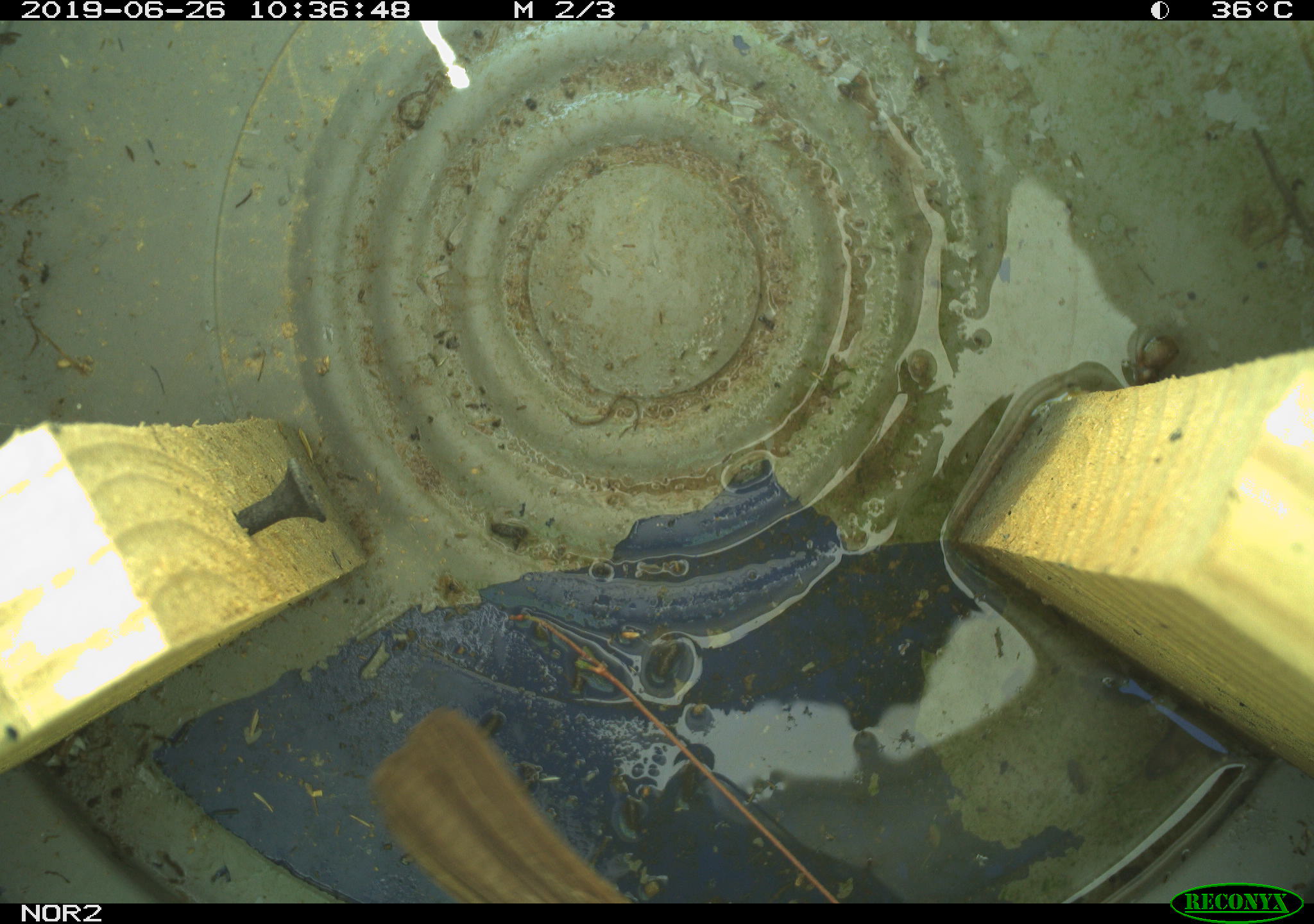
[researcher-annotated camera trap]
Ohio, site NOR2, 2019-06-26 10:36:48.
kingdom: Animalia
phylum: Chordata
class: Aves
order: Passeriformes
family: Passerellidae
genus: Melospiza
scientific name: Melospiza melodia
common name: song sparrow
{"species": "song sparrow (Melospiza melodia)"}